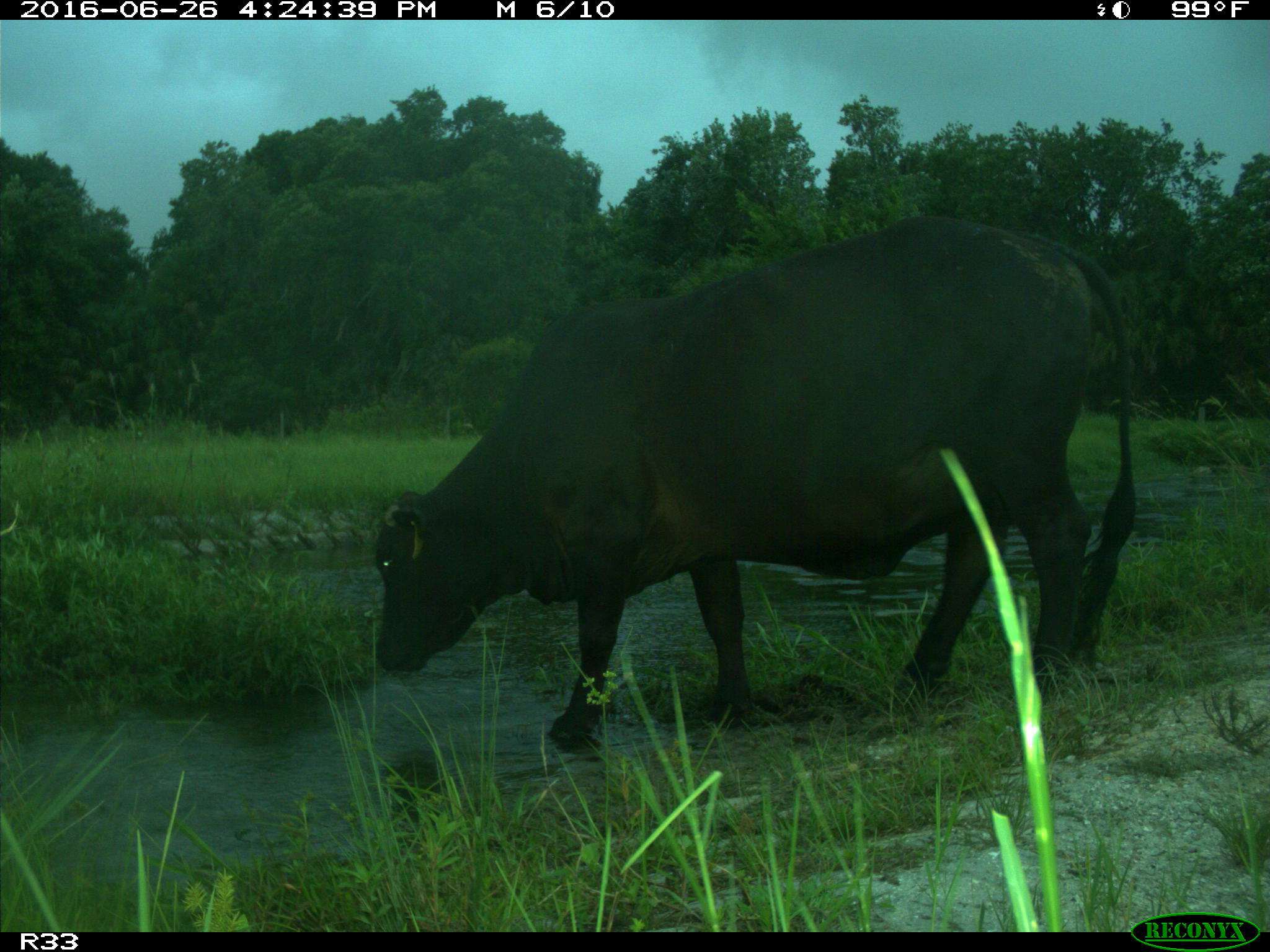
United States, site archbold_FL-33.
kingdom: Animalia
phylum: Chordata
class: Mammalia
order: Artiodactyla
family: Bovidae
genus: Bos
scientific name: Bos taurus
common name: domestic cow